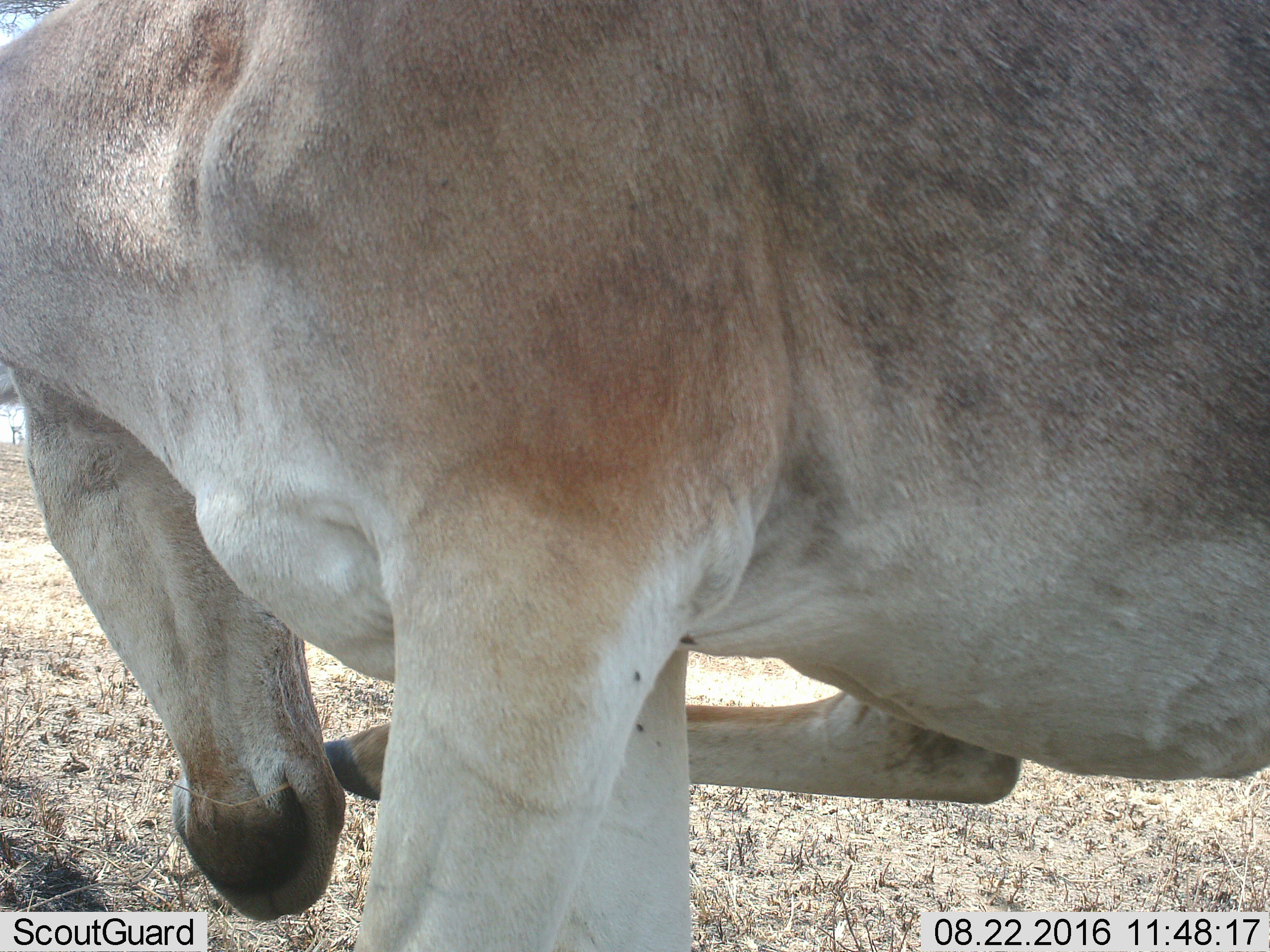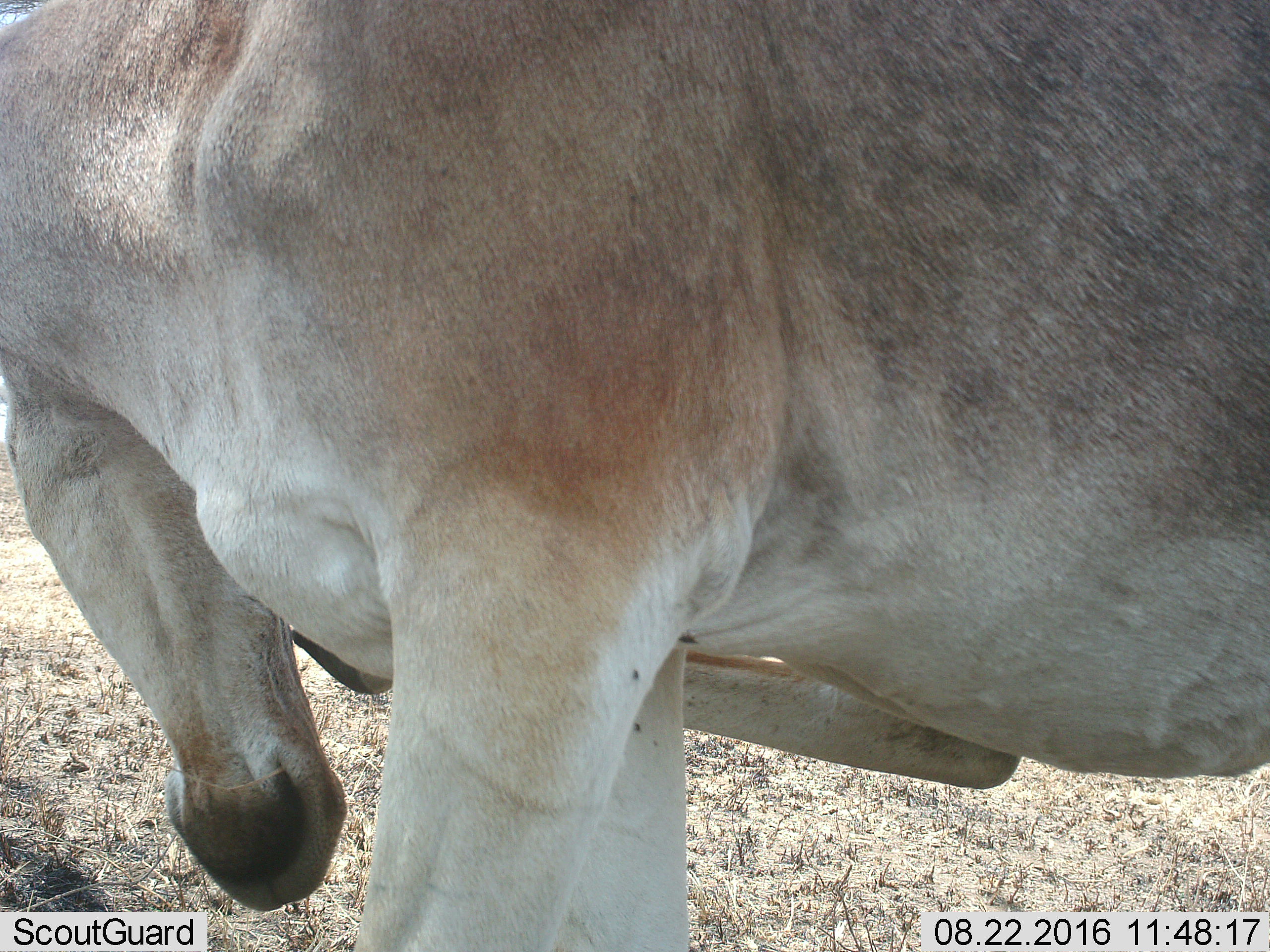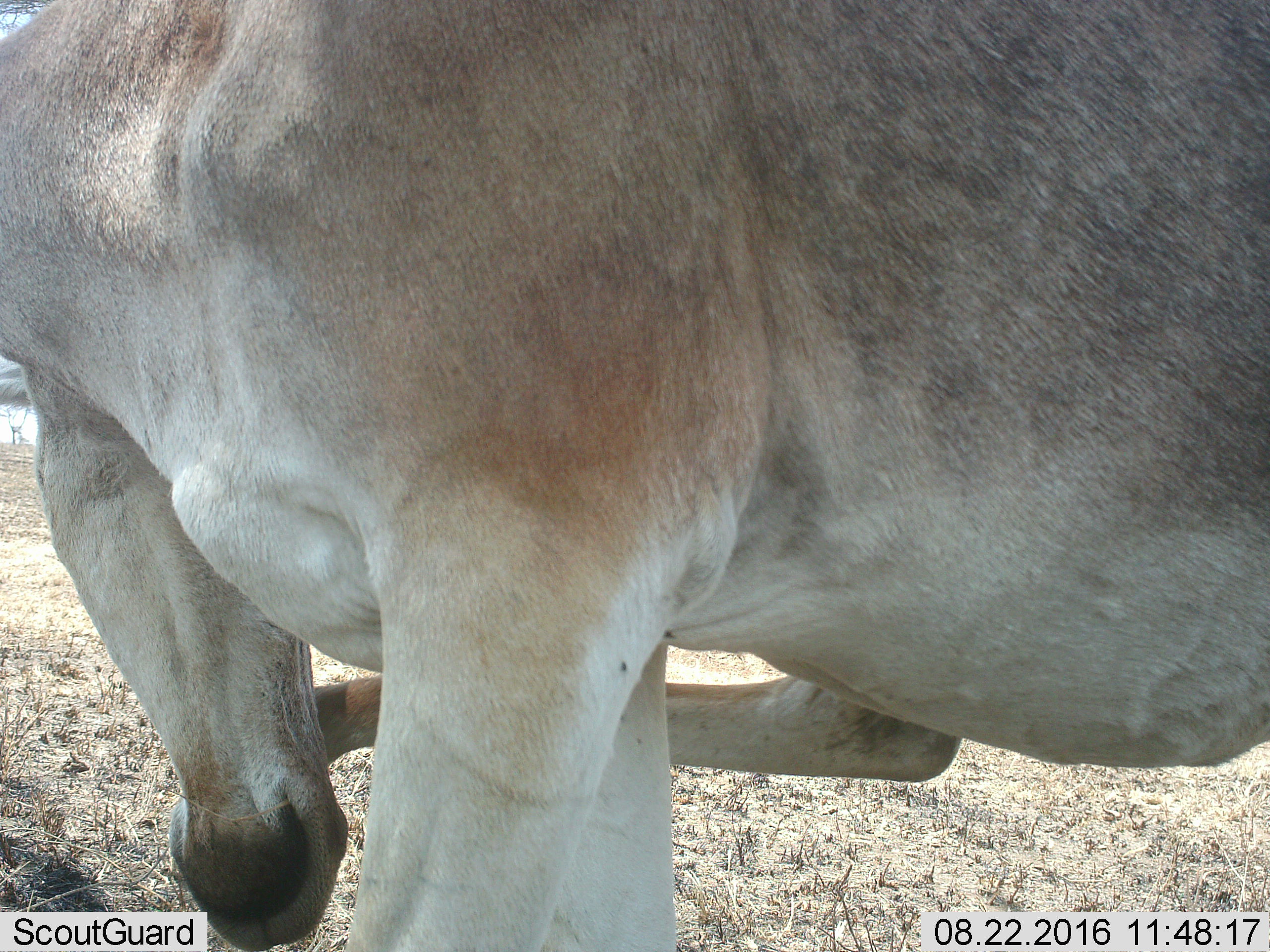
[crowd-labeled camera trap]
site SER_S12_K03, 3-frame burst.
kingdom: Animalia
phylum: Chordata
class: Mammalia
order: Artiodactyla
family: Bovidae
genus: Alcelaphus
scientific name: Alcelaphus buselaphus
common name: hartebeest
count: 1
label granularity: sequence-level